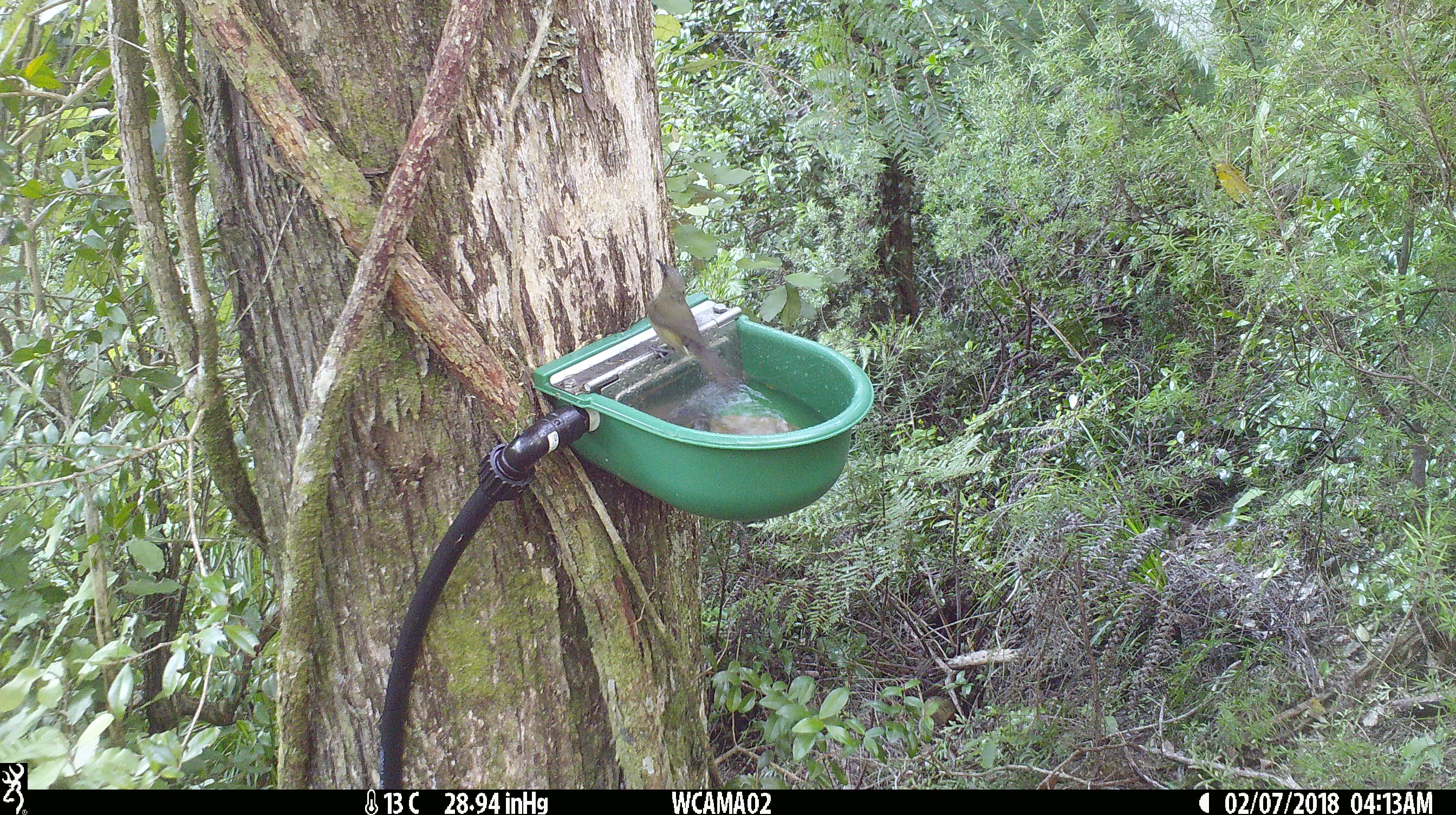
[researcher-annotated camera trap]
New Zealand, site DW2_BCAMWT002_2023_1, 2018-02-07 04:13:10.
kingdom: Animalia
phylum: Chordata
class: Aves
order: Passeriformes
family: Meliphagidae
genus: Anthornis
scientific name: Anthornis melanura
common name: new zealand bellbird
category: bellbird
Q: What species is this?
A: Bellbird (new zealand bellbird) (Anthornis melanura).